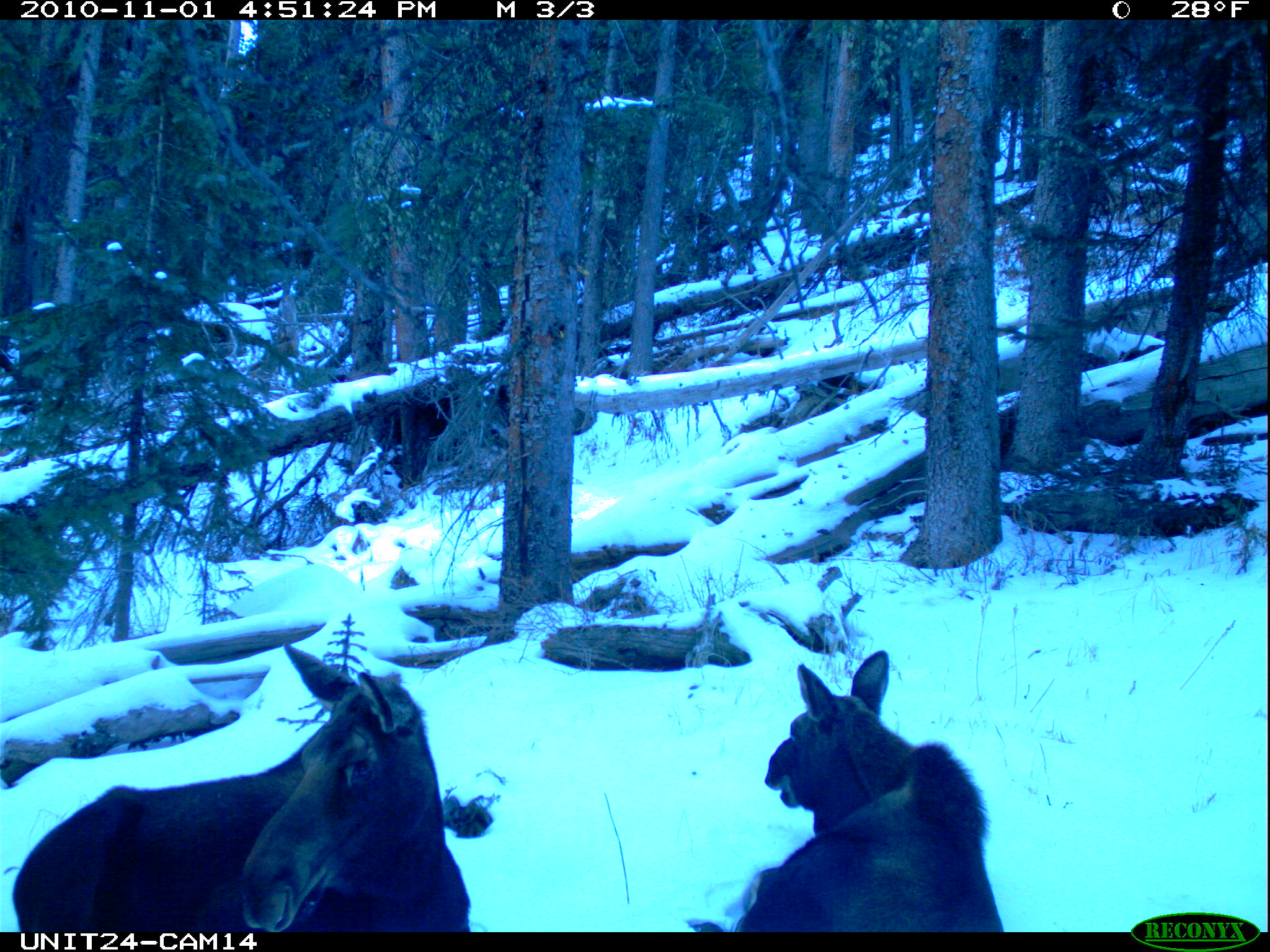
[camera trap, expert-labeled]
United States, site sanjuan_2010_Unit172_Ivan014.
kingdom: Animalia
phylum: Chordata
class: Mammalia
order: Artiodactyla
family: Cervidae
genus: Alces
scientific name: Alces alces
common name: moose